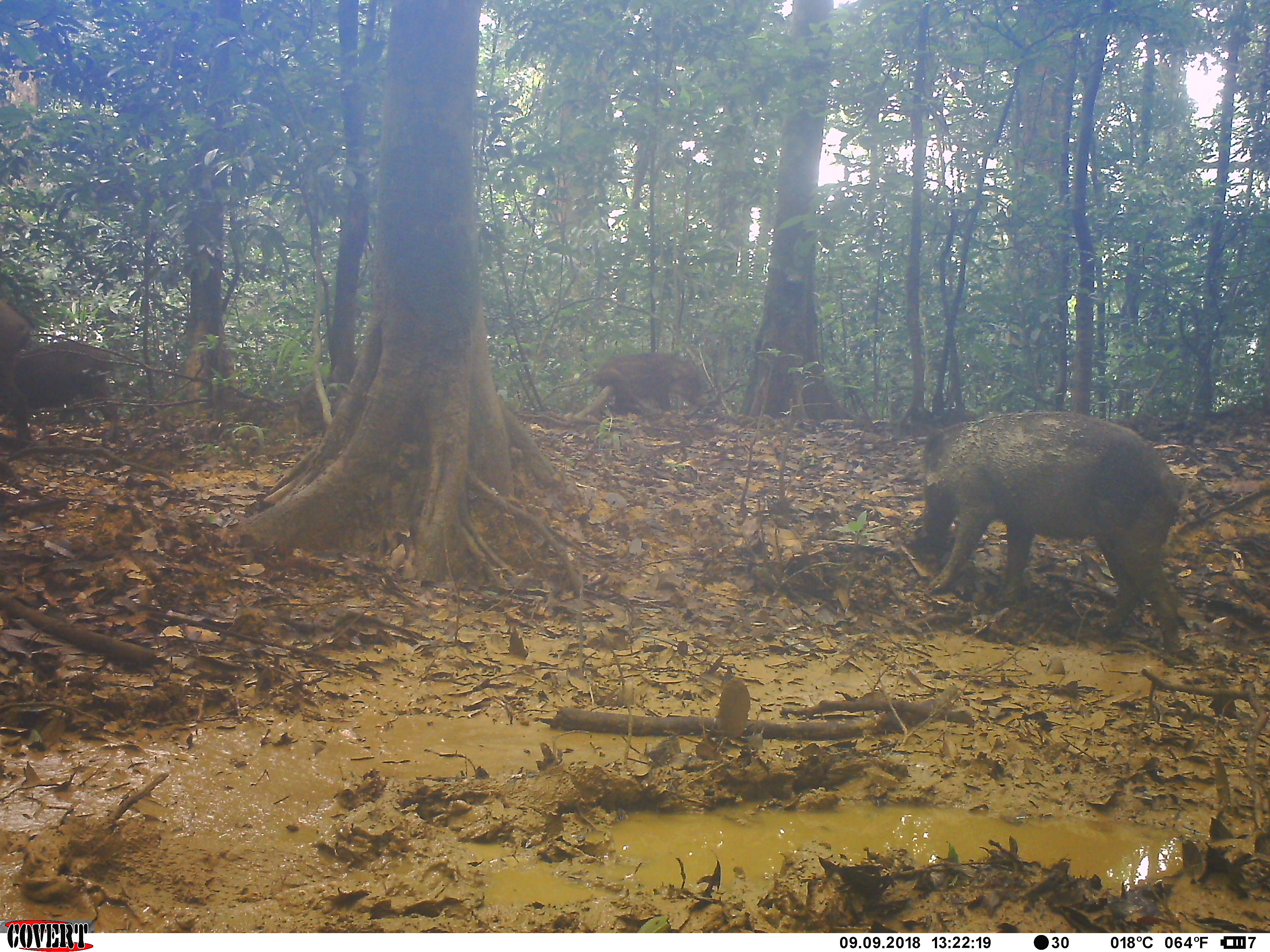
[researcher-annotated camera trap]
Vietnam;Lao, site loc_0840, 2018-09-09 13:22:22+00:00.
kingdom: Animalia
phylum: Chordata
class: Mammalia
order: Artiodactyla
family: Suidae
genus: Sus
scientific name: Sus scrofa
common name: eurasian wild pig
Eurasian wild pig (Sus scrofa). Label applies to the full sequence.